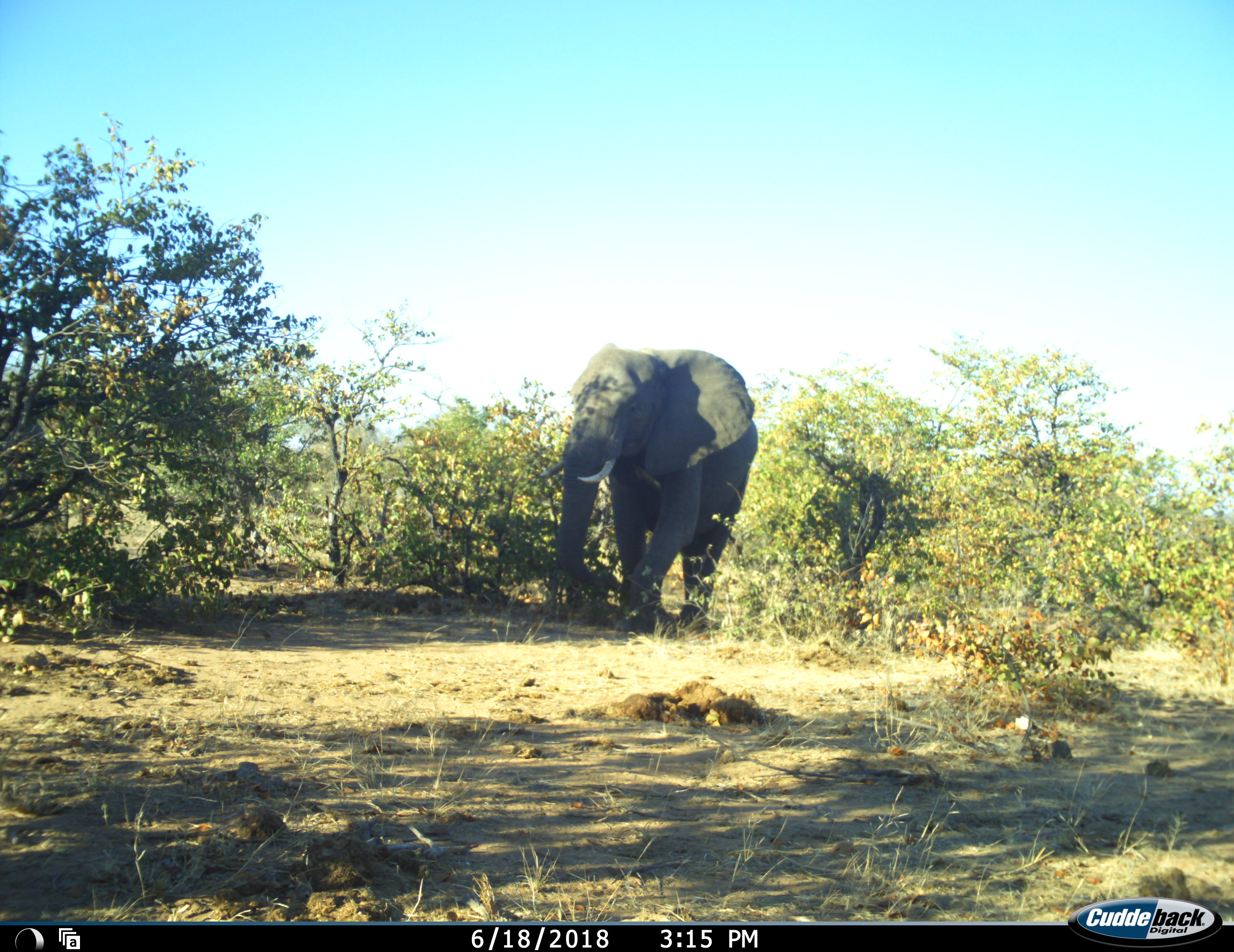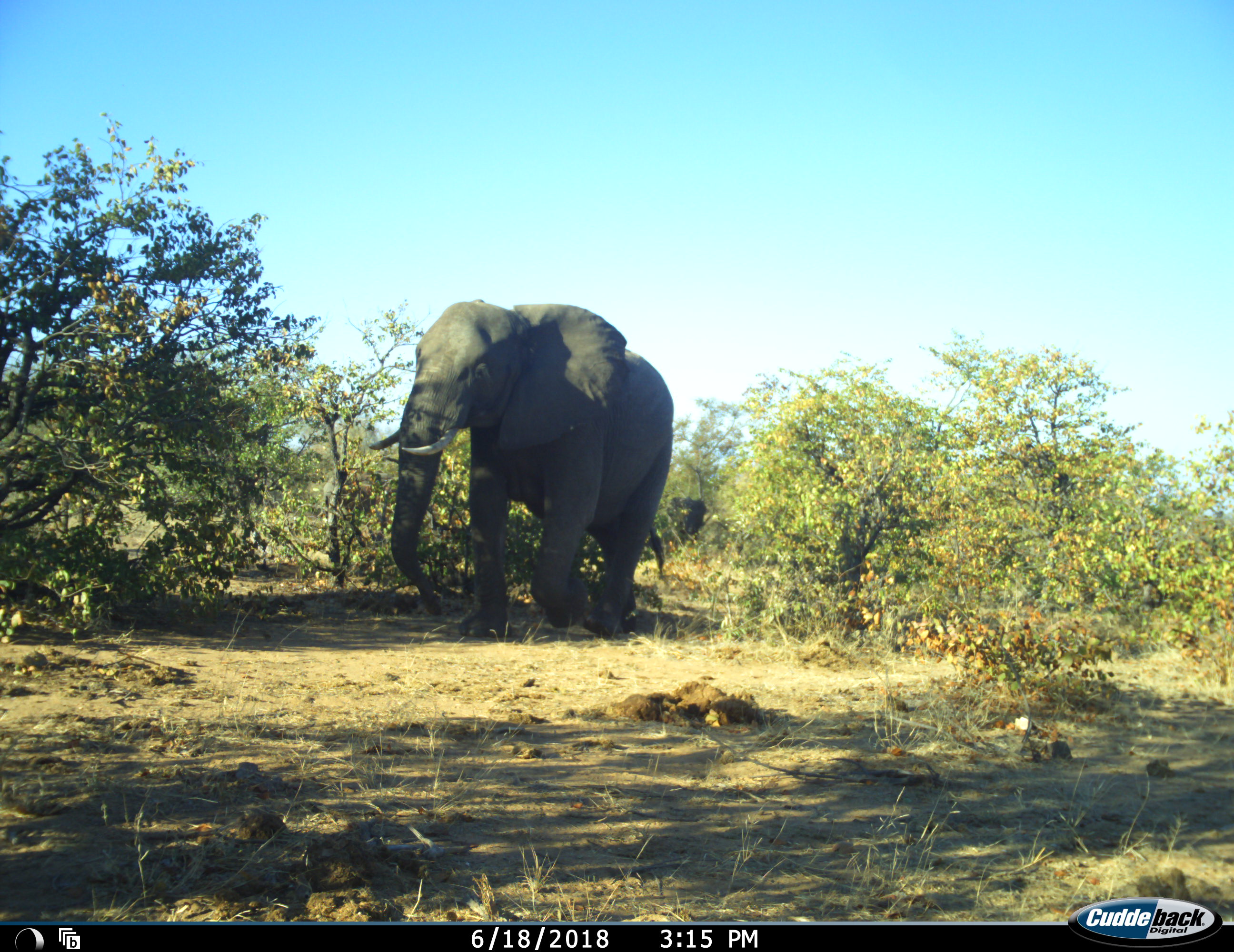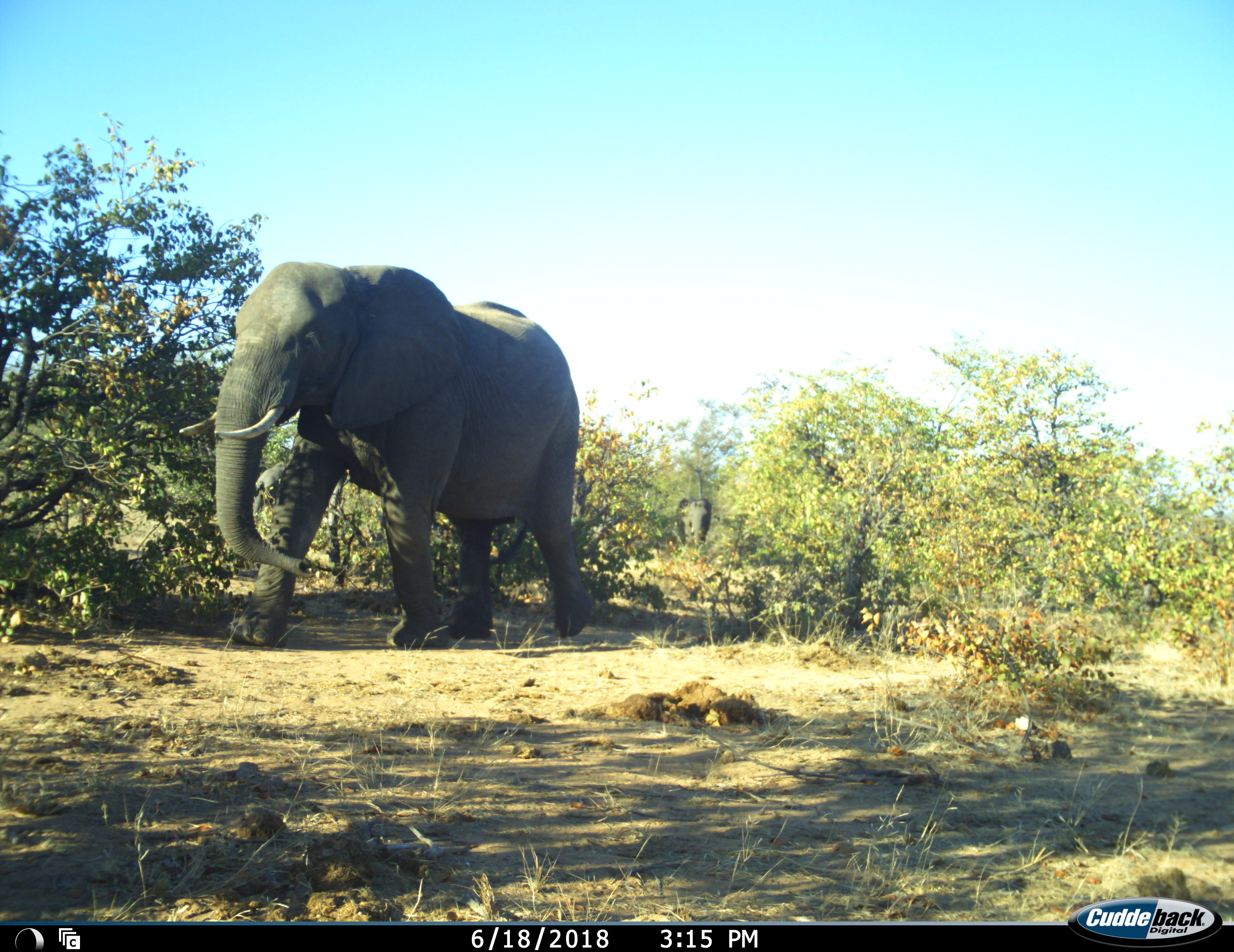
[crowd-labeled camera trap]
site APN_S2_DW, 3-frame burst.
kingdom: Animalia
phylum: Chordata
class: Mammalia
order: Proboscidea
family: Elephantidae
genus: Loxodonta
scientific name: Loxodonta africana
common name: african bush elephant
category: elephant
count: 2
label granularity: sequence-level